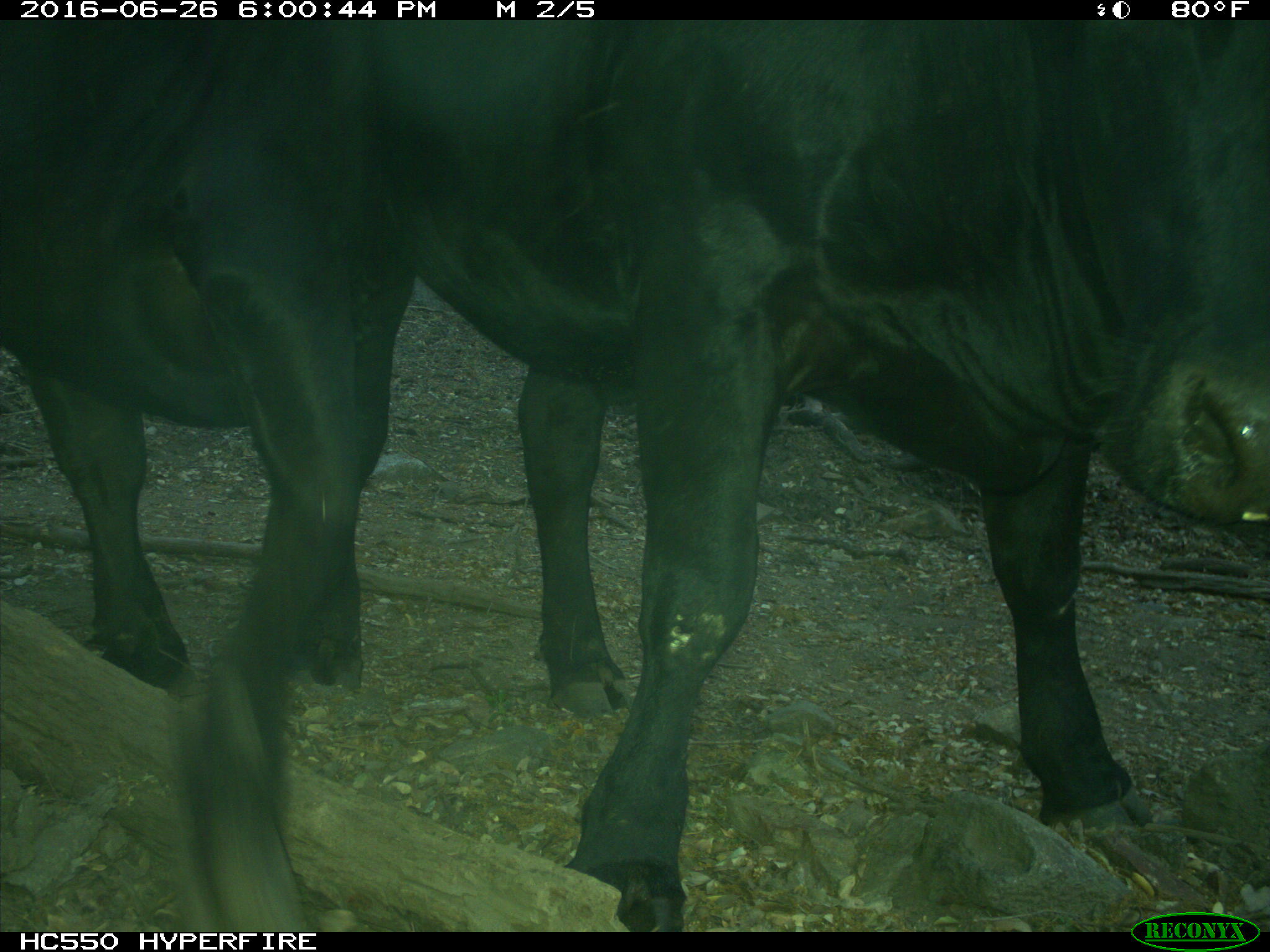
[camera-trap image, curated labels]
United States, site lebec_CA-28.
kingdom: Animalia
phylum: Chordata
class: Mammalia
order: Artiodactyla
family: Bovidae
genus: Bos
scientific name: Bos taurus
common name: domestic cow